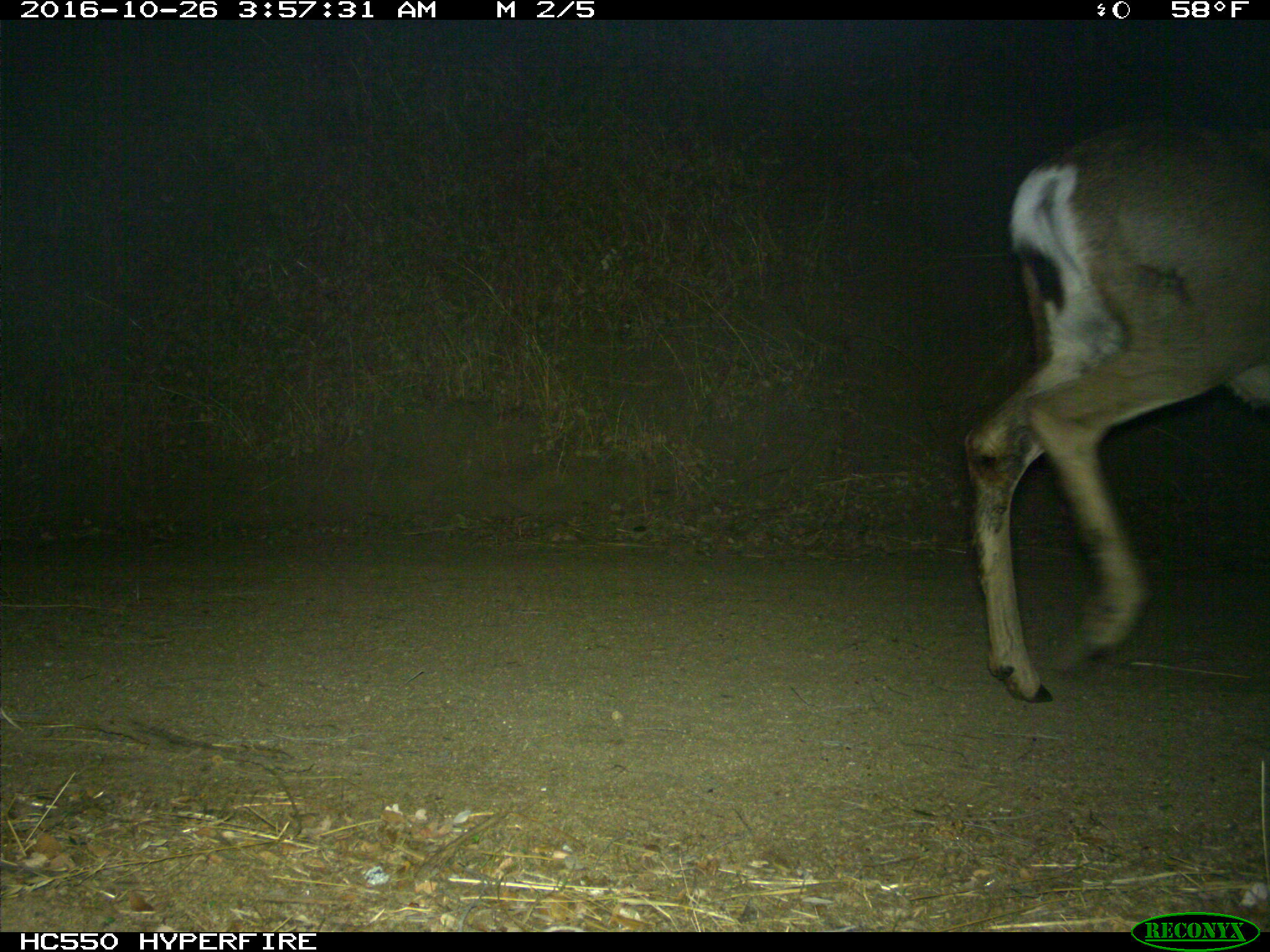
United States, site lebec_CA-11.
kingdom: Animalia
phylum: Chordata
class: Mammalia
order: Artiodactyla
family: Cervidae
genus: Odocoileus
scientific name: Odocoileus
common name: deer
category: unidentified deer